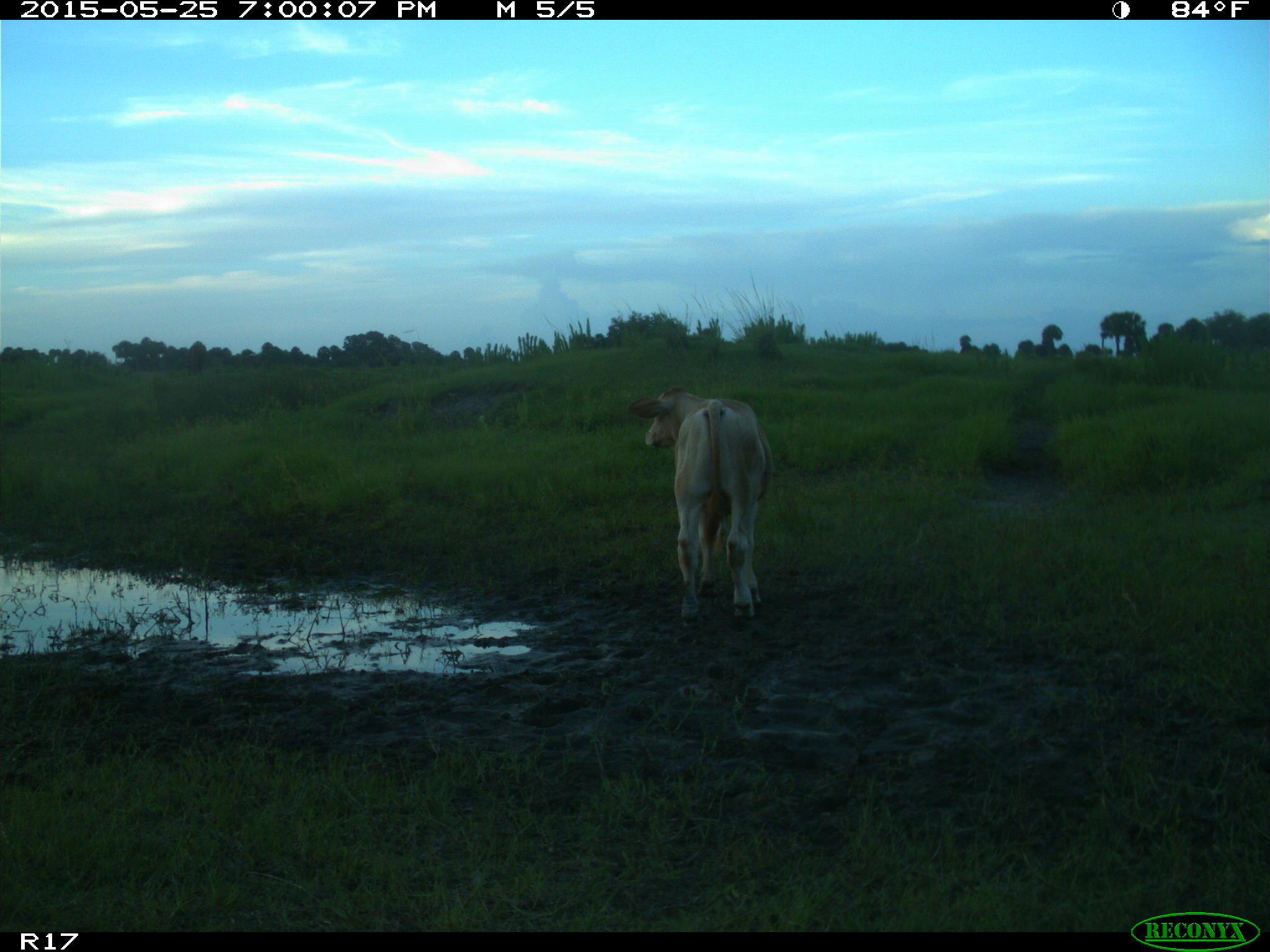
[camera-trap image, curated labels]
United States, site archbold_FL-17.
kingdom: Animalia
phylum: Chordata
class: Mammalia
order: Artiodactyla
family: Bovidae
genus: Bos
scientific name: Bos taurus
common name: domestic cow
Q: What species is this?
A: Bos taurus (domestic cow).